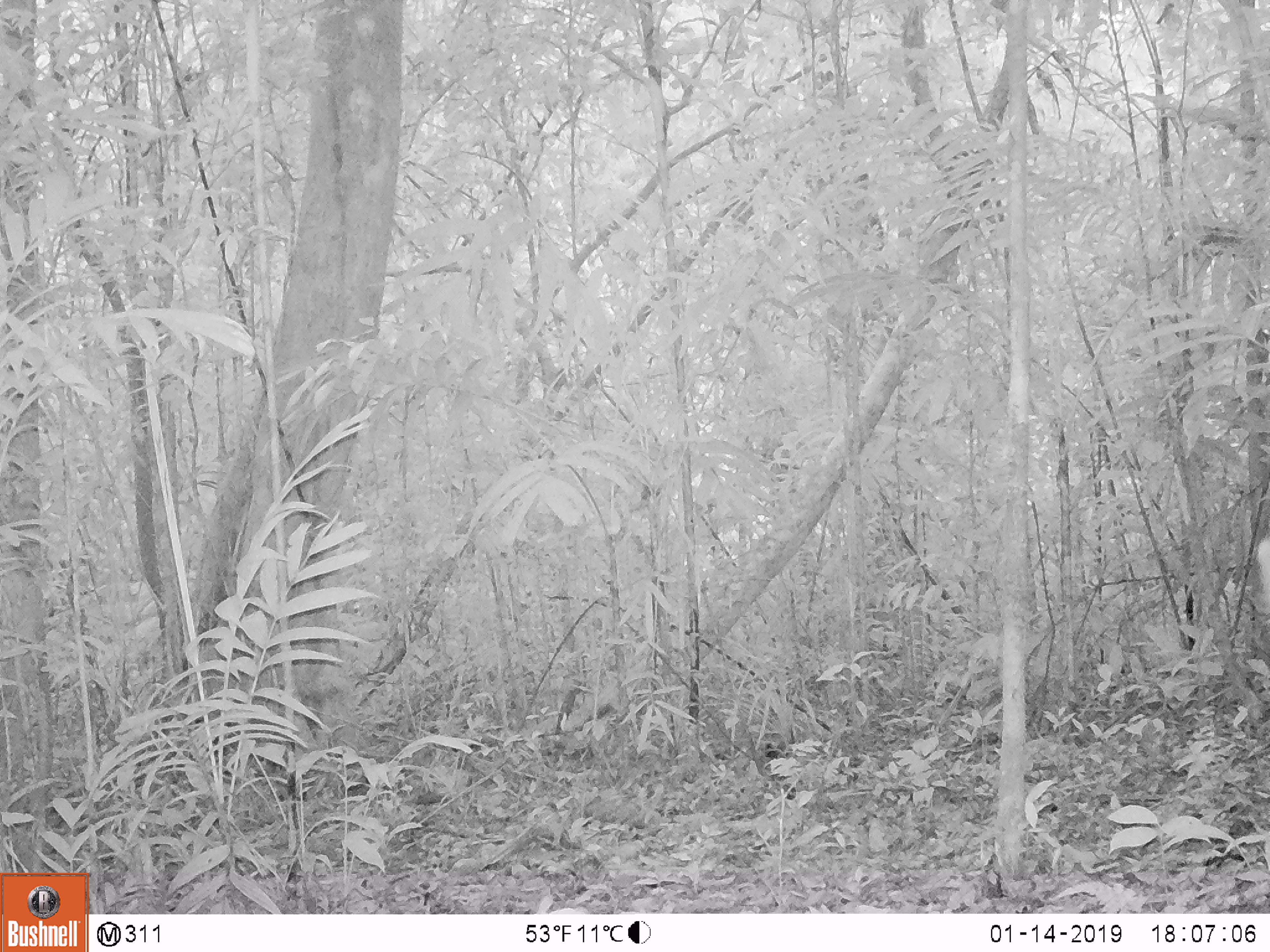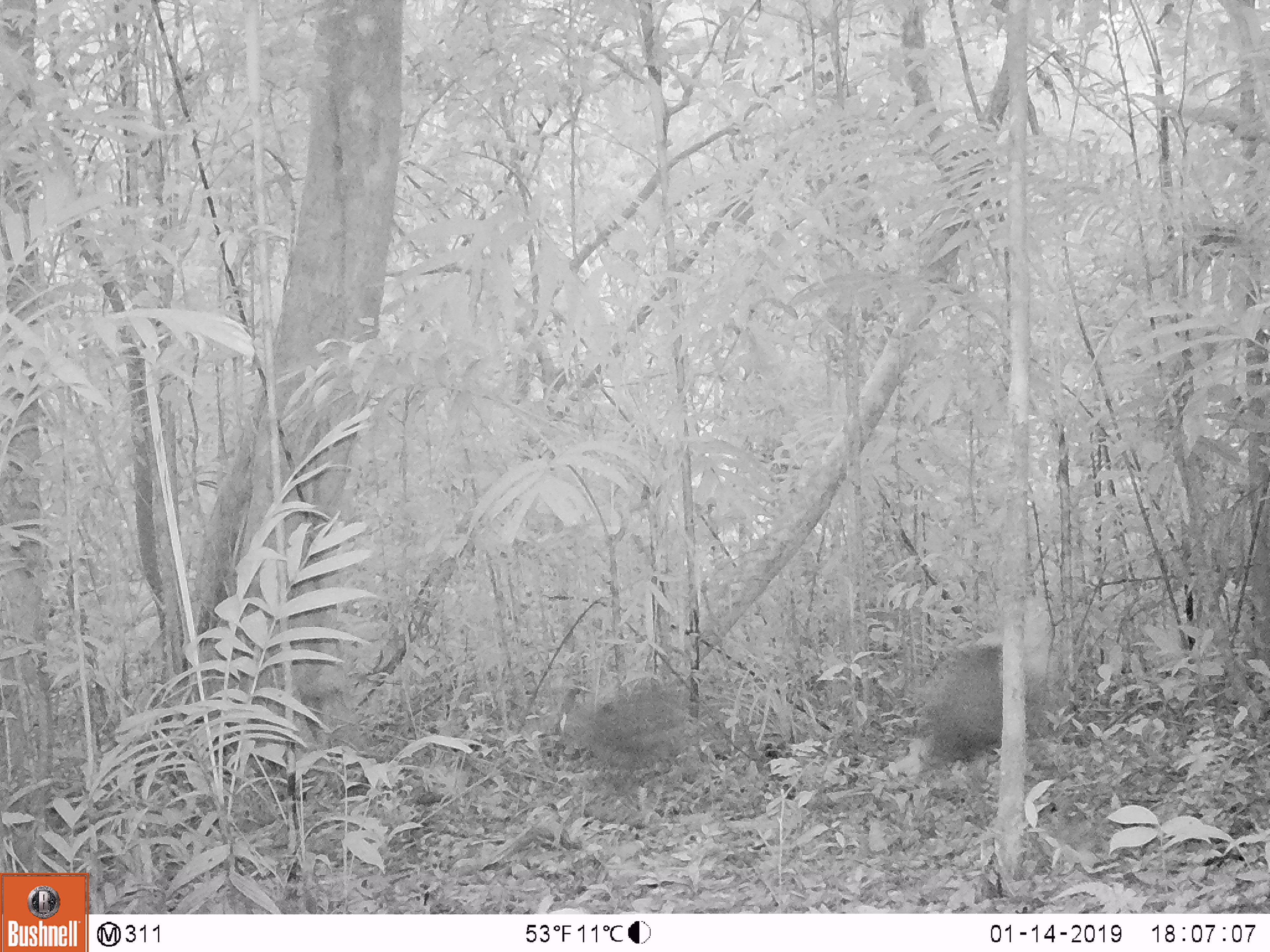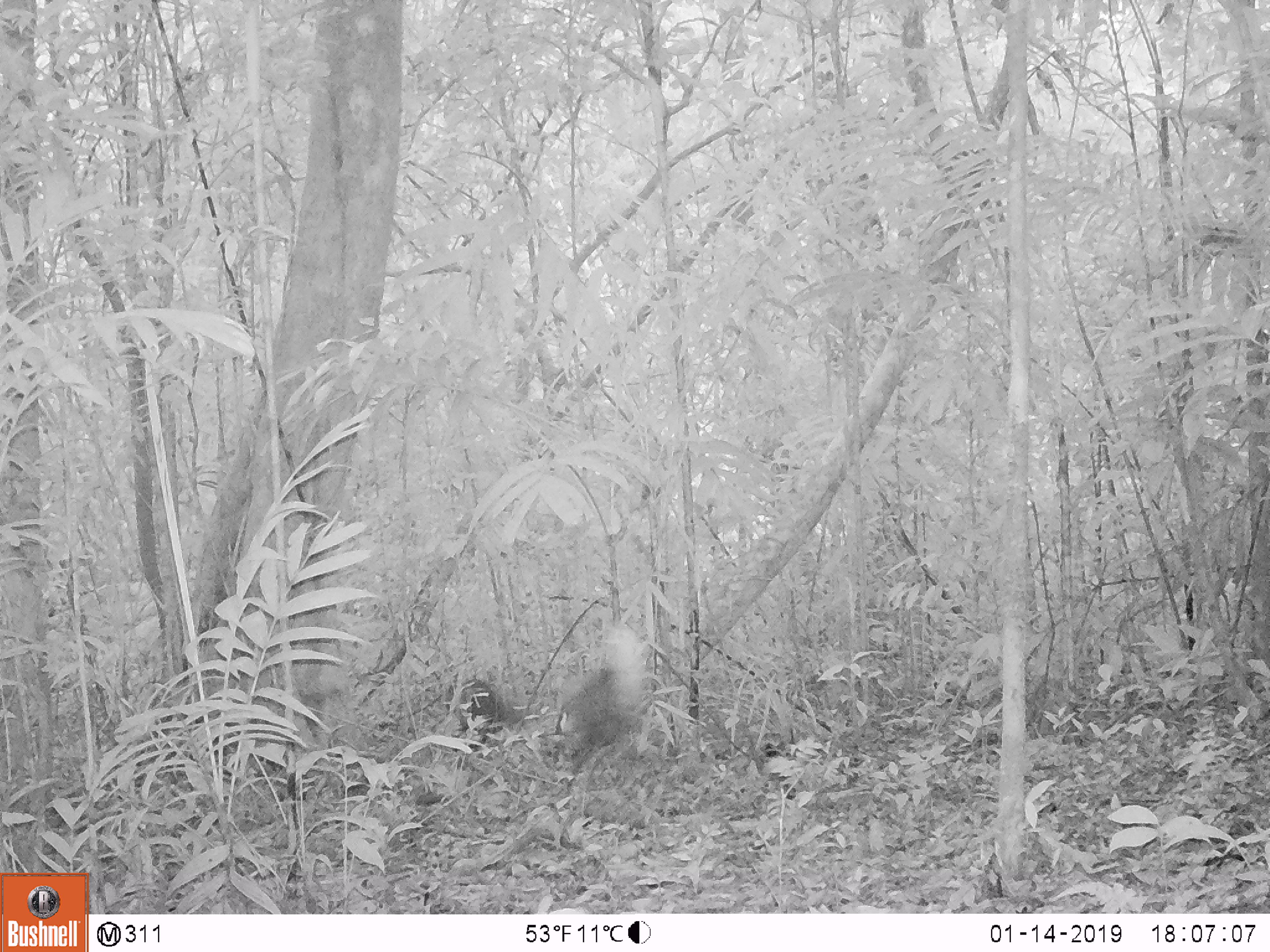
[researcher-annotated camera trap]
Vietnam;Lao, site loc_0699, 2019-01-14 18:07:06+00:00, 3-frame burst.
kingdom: Animalia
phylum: Chordata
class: Mammalia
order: Artiodactyla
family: Cervidae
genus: Muntiacus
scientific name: Muntiacus rooseveltorum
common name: roosevelt's muntjac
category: roosevelts muntjac group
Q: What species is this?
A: Roosevelts muntjac group (roosevelt's muntjac) (Muntiacus rooseveltorum).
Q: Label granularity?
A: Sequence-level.